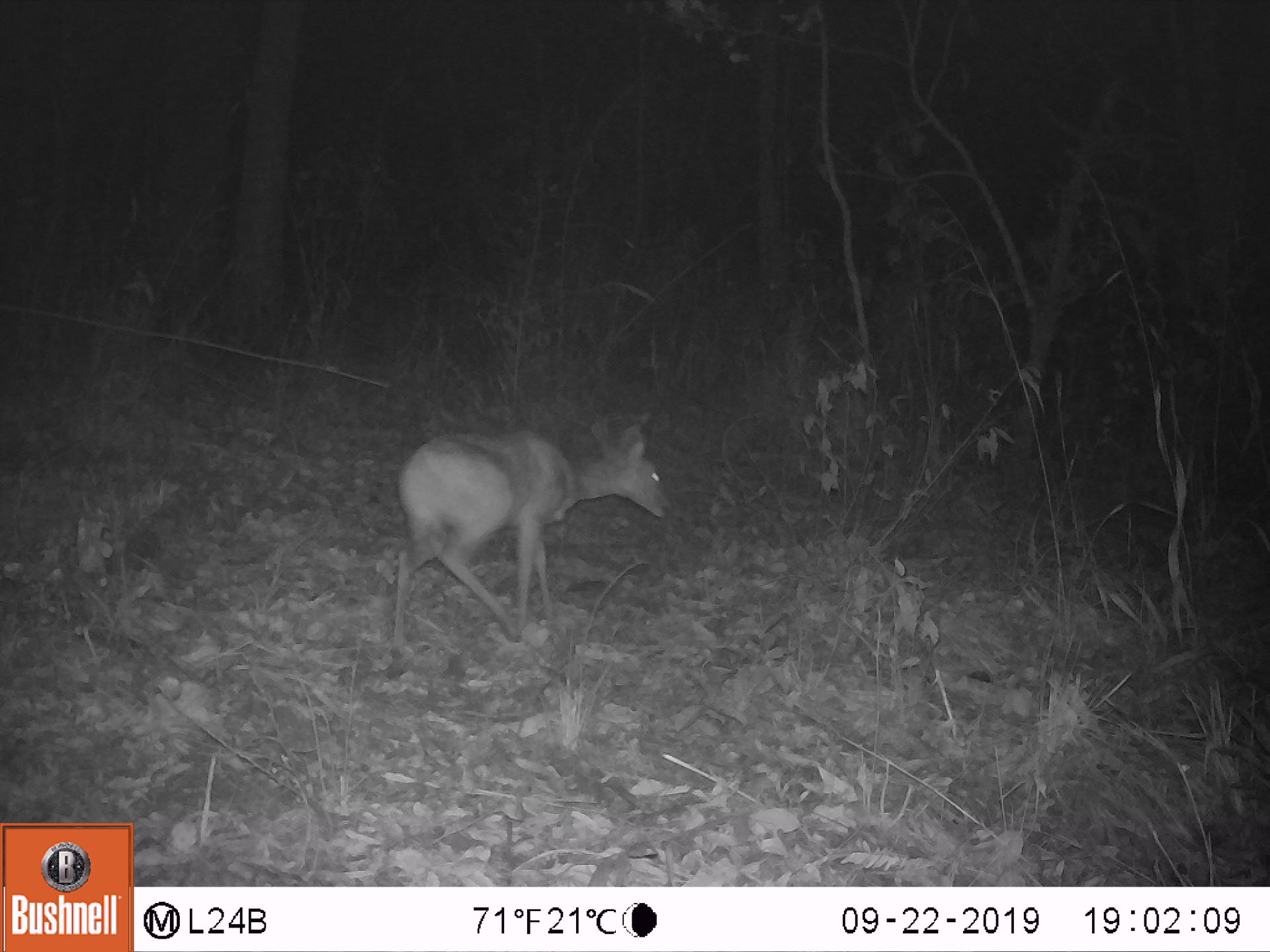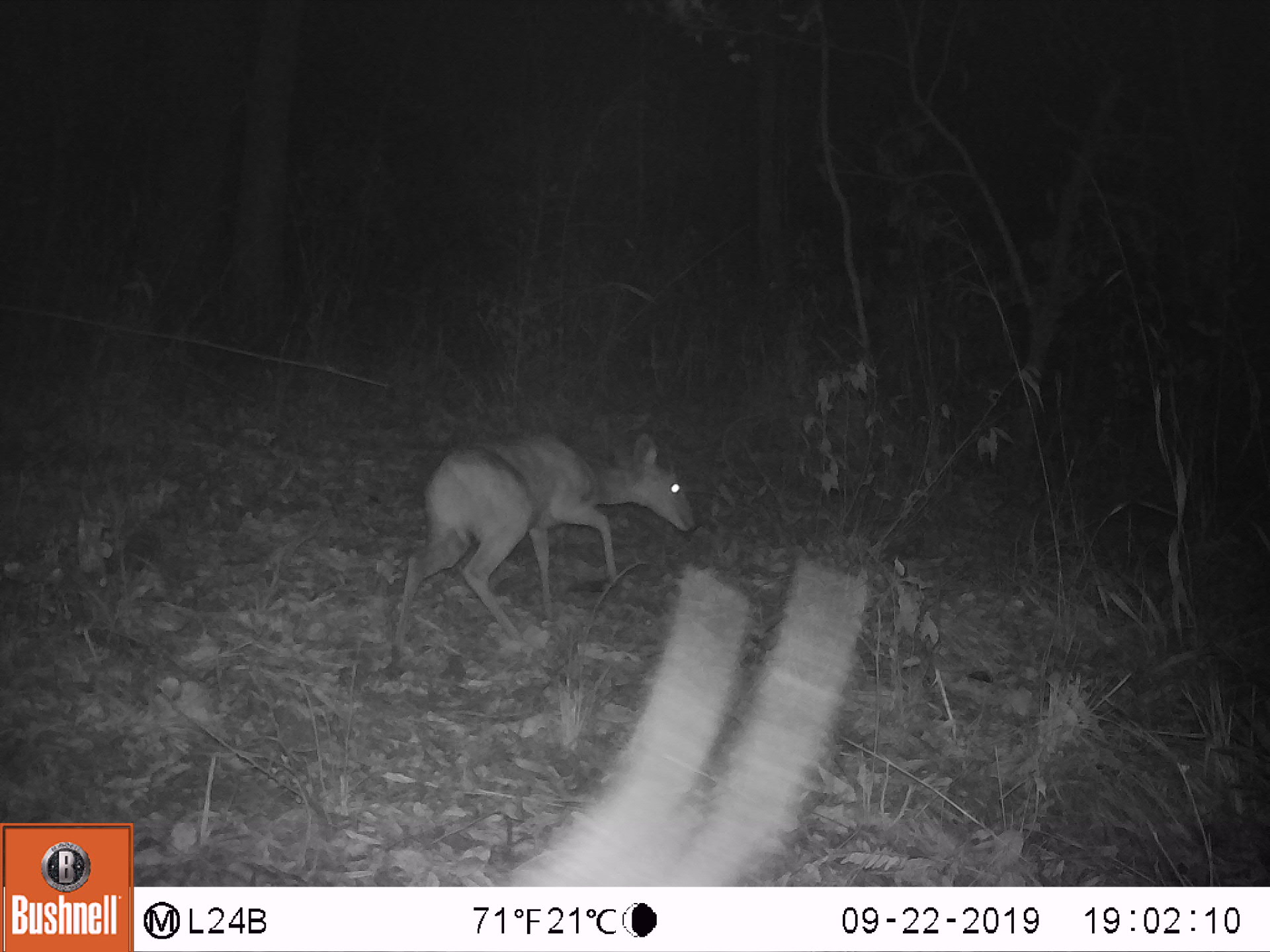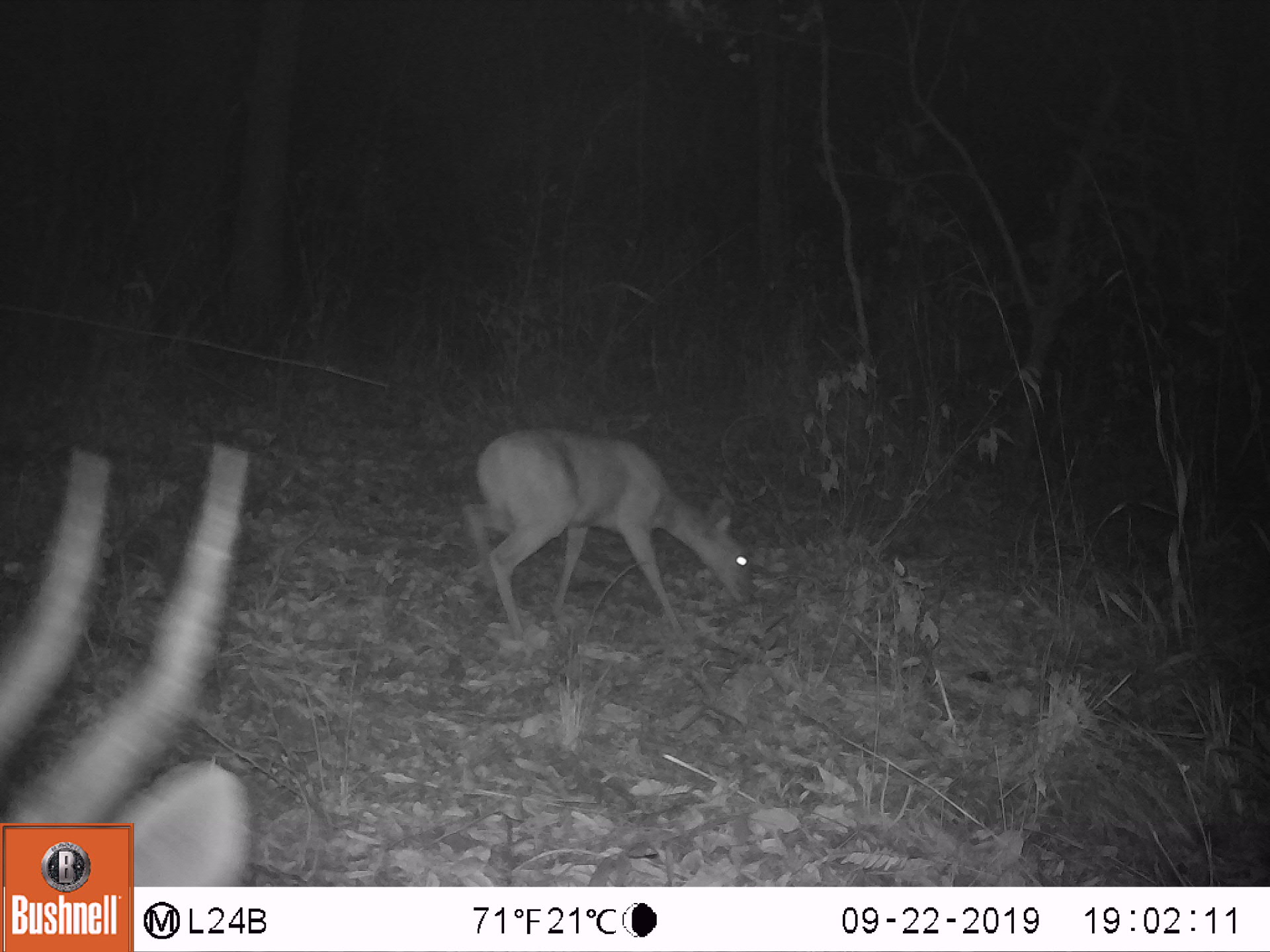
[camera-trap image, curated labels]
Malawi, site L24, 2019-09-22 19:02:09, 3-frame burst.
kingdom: Animalia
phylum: Chordata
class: Mammalia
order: Artiodactyla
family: Bovidae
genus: Tragelaphus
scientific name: Tragelaphus sylvaticus sylvaticus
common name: cape bushbuck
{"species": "cape bushbuck (Tragelaphus sylvaticus sylvaticus)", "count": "1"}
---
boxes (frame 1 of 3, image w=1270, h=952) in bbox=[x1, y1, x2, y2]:
cape bushbuck: bbox=[396, 415, 683, 635]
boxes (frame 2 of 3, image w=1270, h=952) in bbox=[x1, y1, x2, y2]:
cape bushbuck: bbox=[378, 422, 698, 679]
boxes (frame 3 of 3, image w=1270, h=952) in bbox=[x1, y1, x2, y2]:
cape bushbuck: bbox=[16, 432, 284, 819]; bbox=[465, 423, 758, 642]